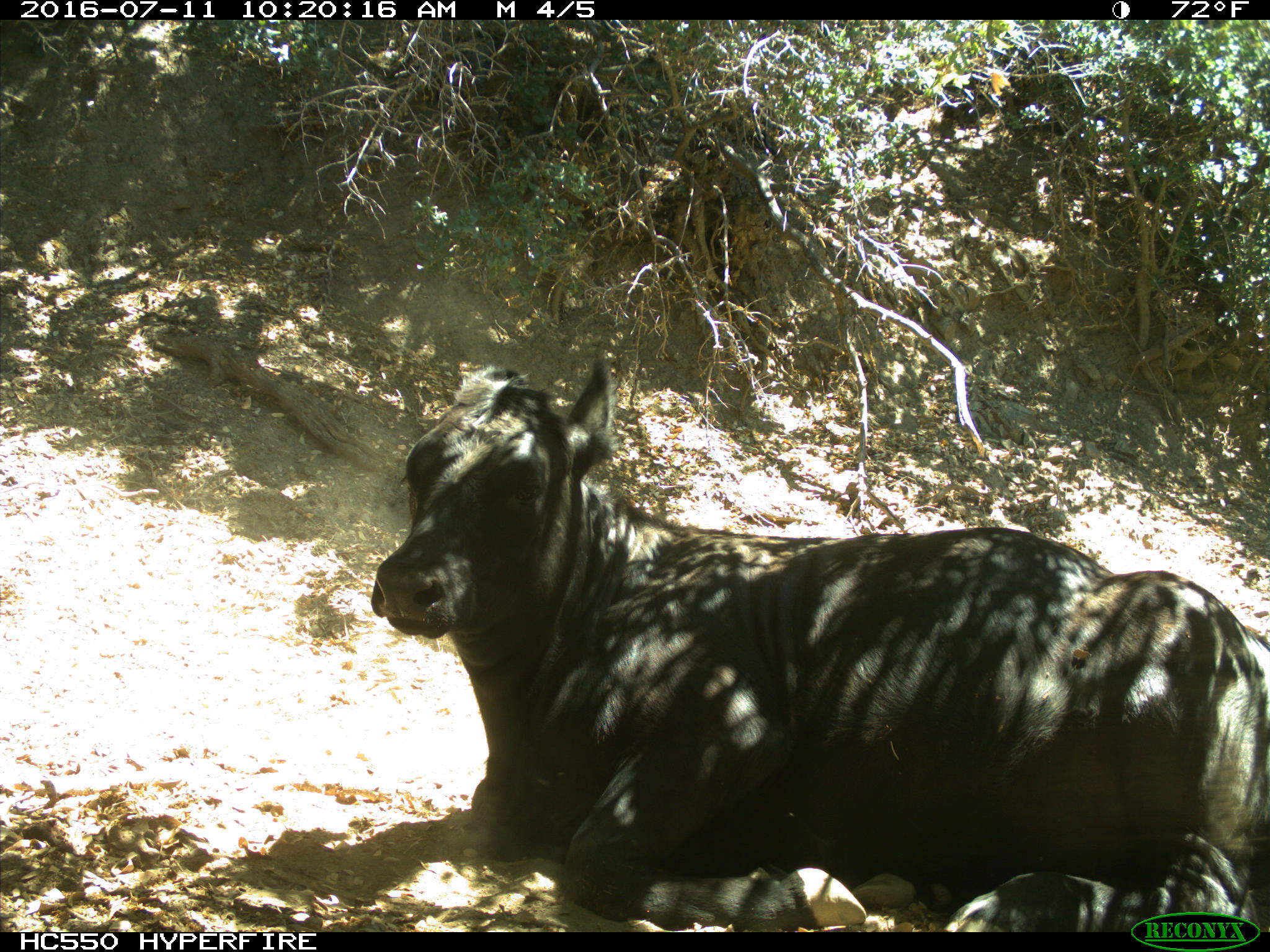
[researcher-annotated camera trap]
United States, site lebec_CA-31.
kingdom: Animalia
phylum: Chordata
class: Mammalia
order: Artiodactyla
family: Bovidae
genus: Bos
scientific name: Bos taurus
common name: domestic cow